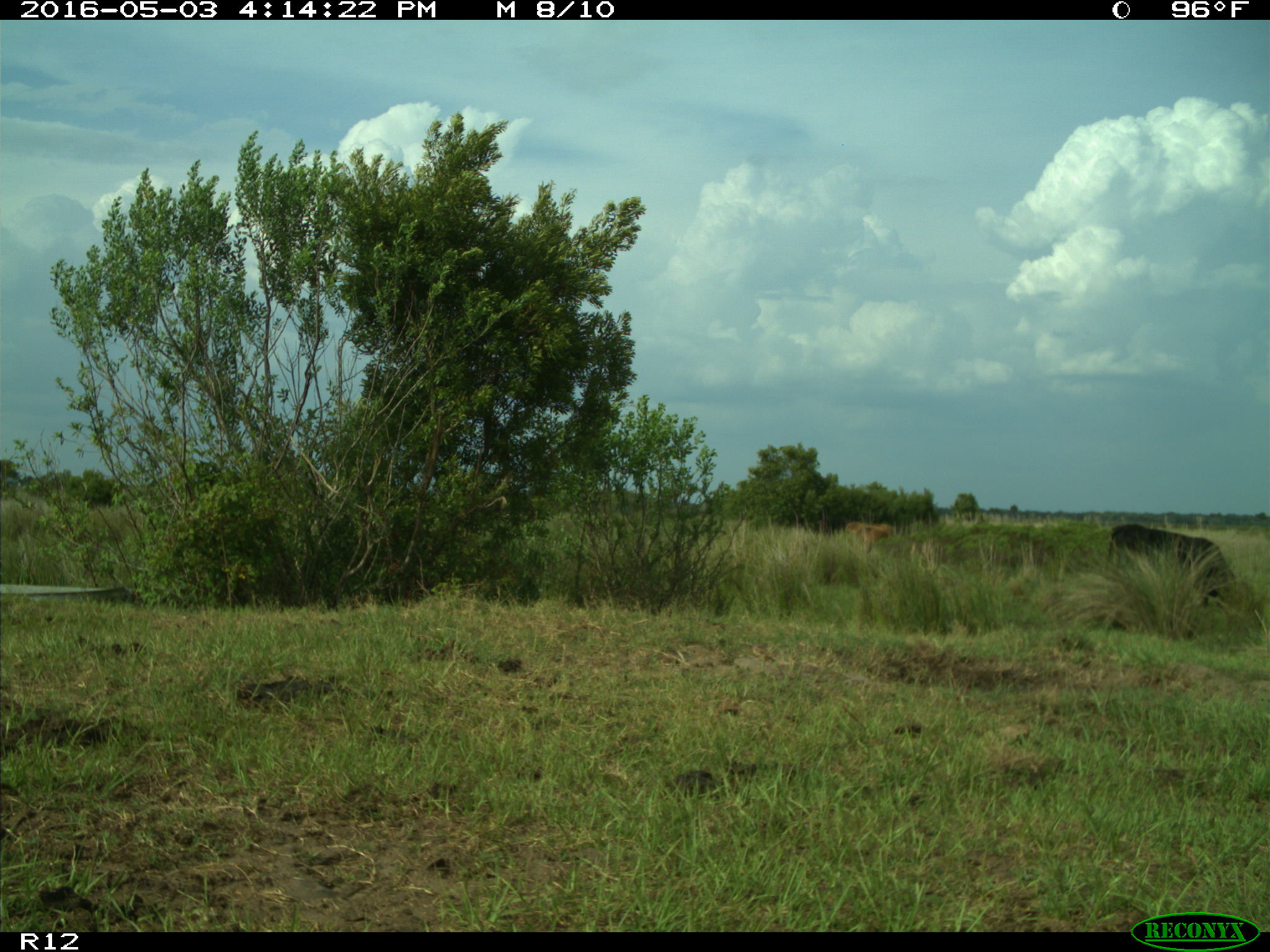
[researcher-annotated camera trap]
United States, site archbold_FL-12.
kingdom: Animalia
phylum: Chordata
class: Mammalia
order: Artiodactyla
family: Bovidae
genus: Bos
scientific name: Bos taurus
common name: domestic cow